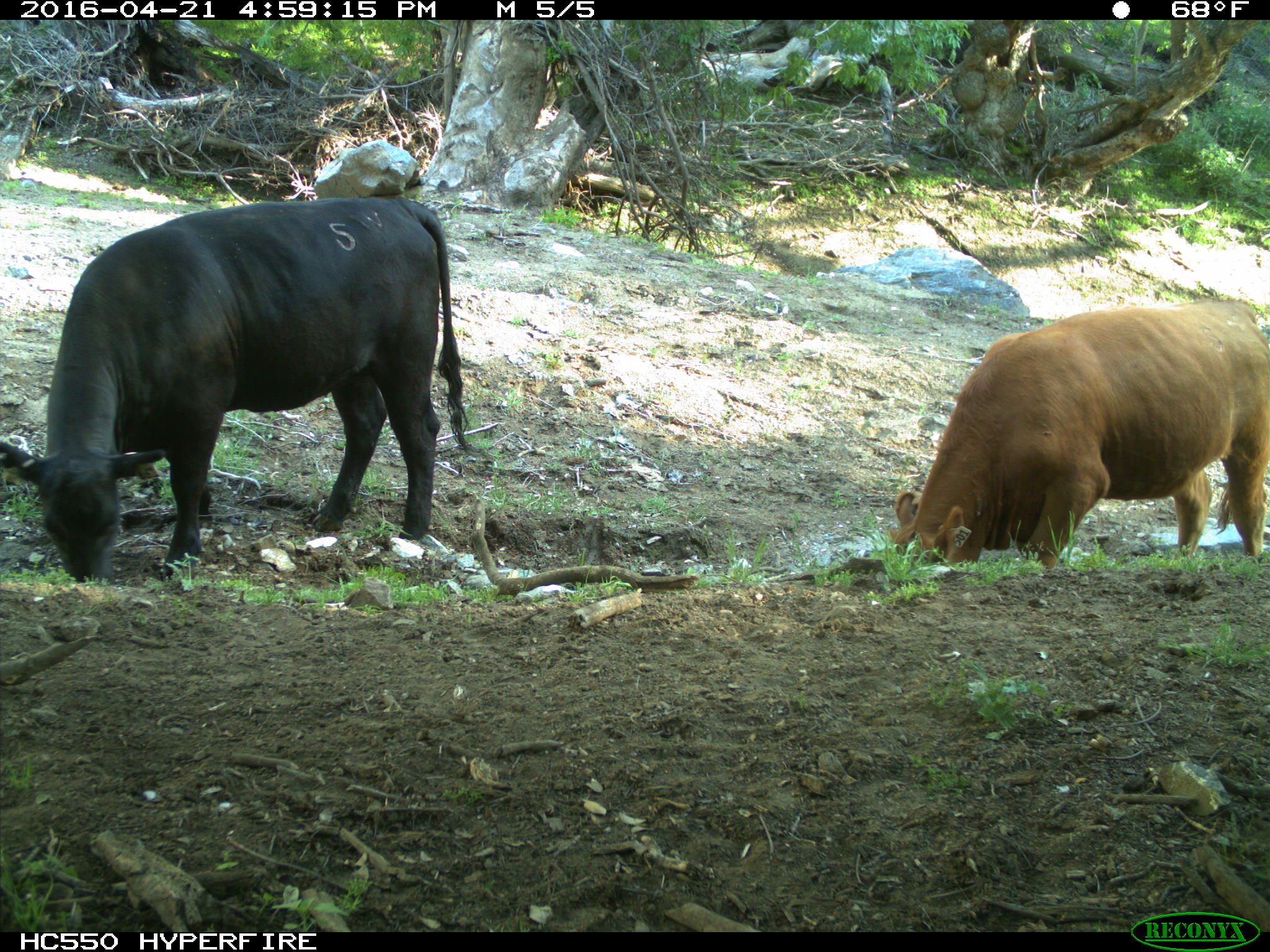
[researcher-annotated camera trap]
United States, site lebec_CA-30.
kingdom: Animalia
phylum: Chordata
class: Mammalia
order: Artiodactyla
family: Bovidae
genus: Bos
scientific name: Bos taurus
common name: domestic cow